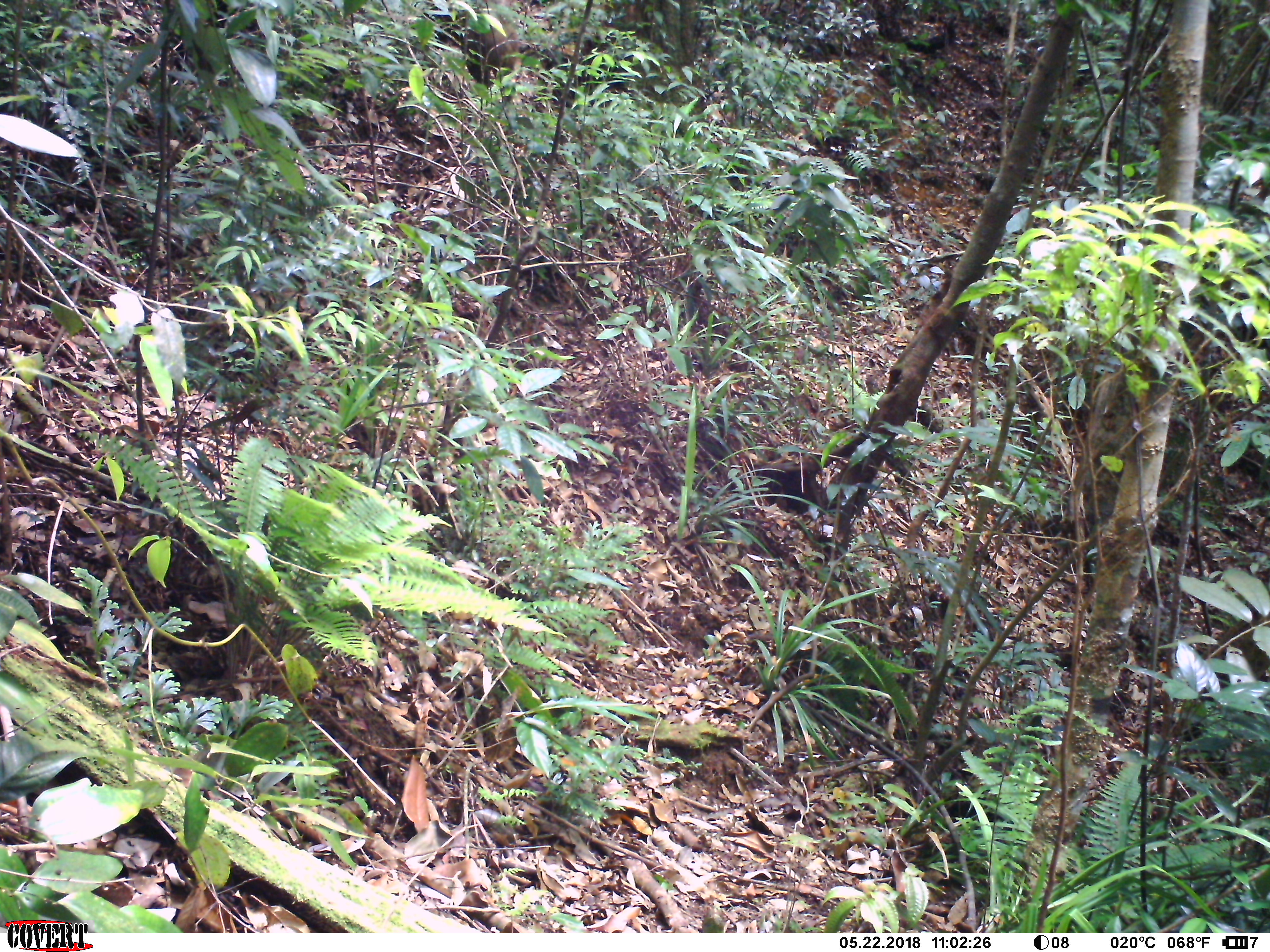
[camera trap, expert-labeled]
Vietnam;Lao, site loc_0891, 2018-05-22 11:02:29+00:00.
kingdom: Animalia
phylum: Chordata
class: Mammalia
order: Artiodactyla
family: Suidae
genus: Sus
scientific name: Sus scrofa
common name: eurasian wild pig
Eurasian wild pig (Sus scrofa). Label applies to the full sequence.